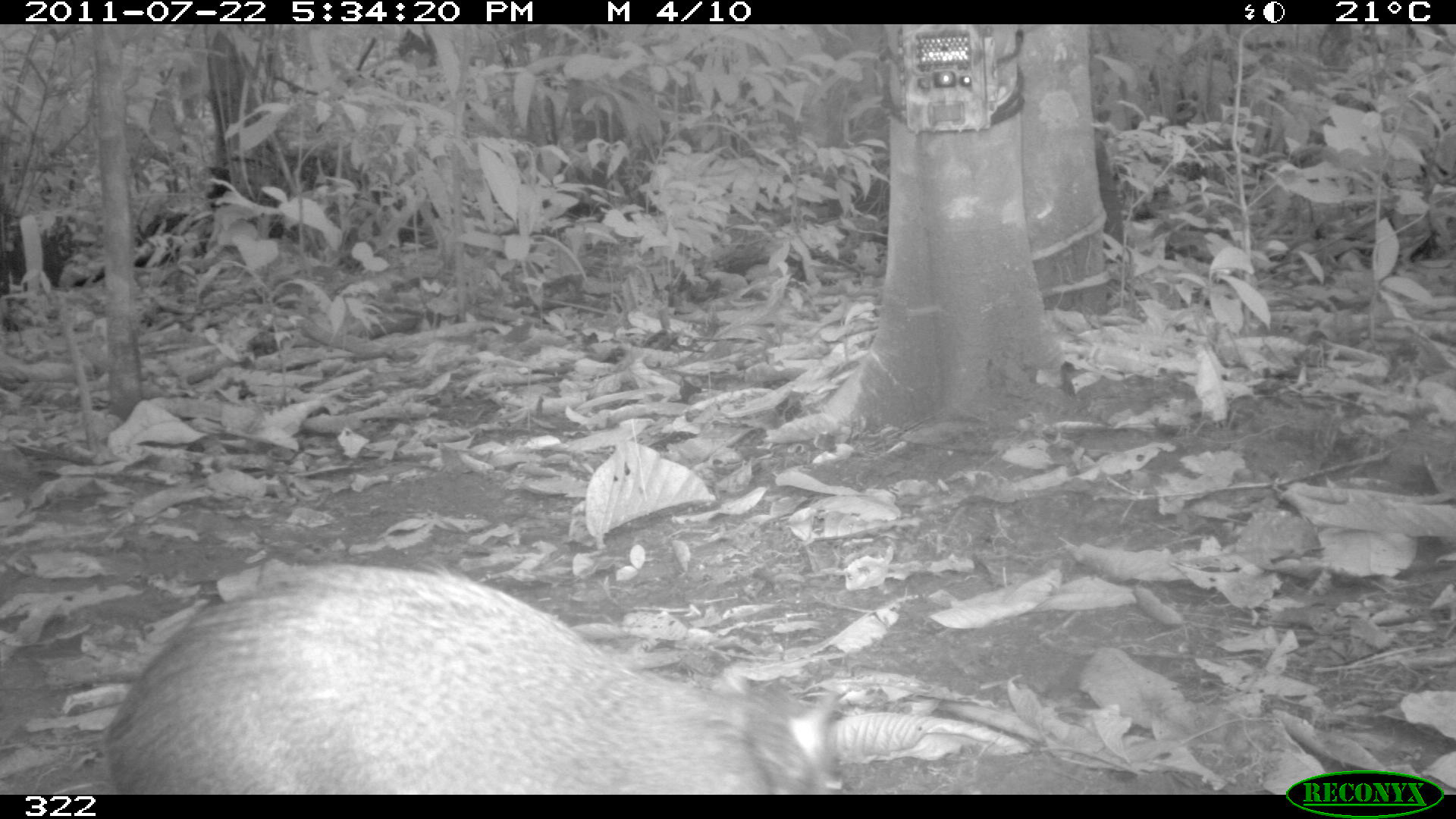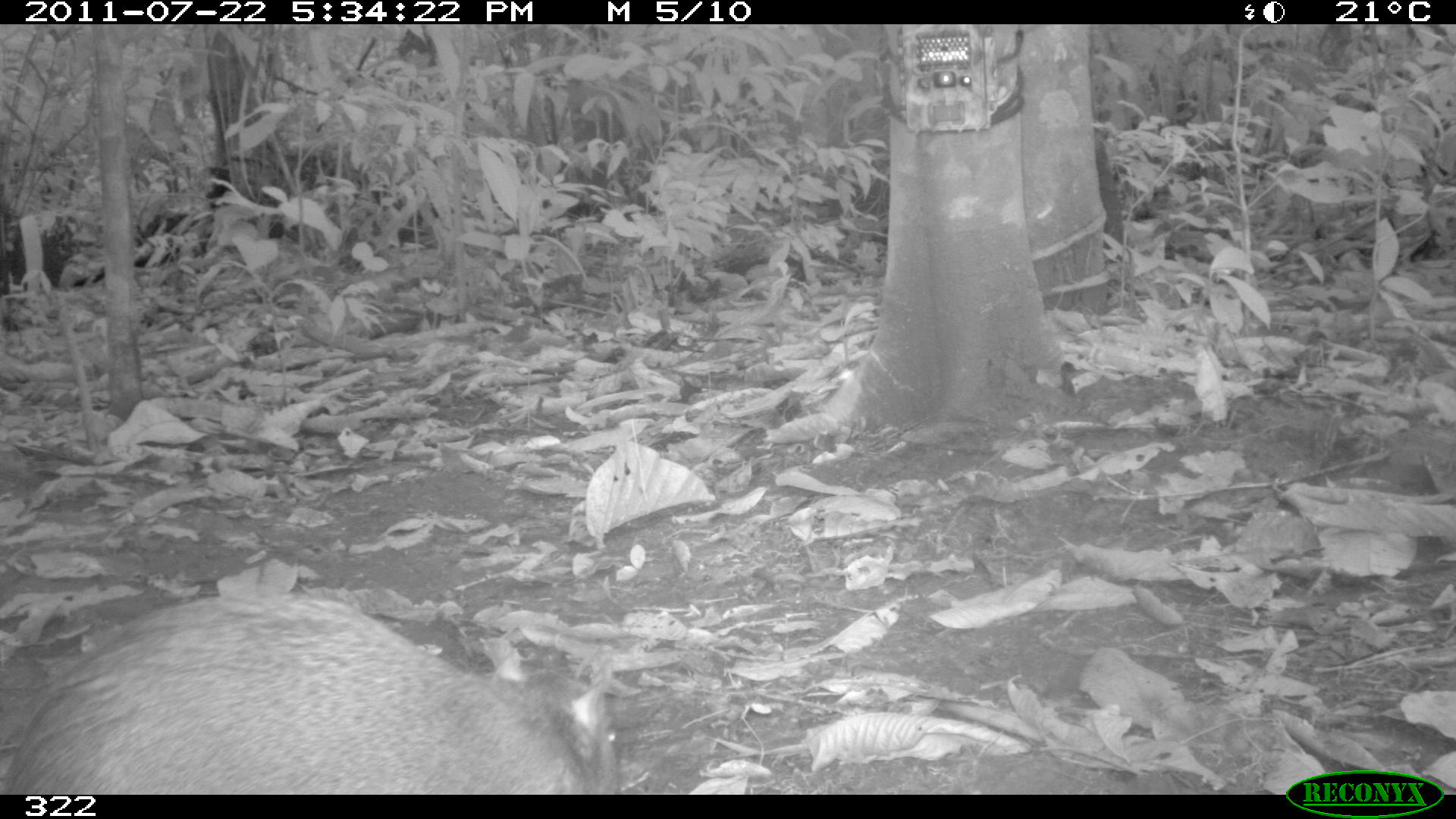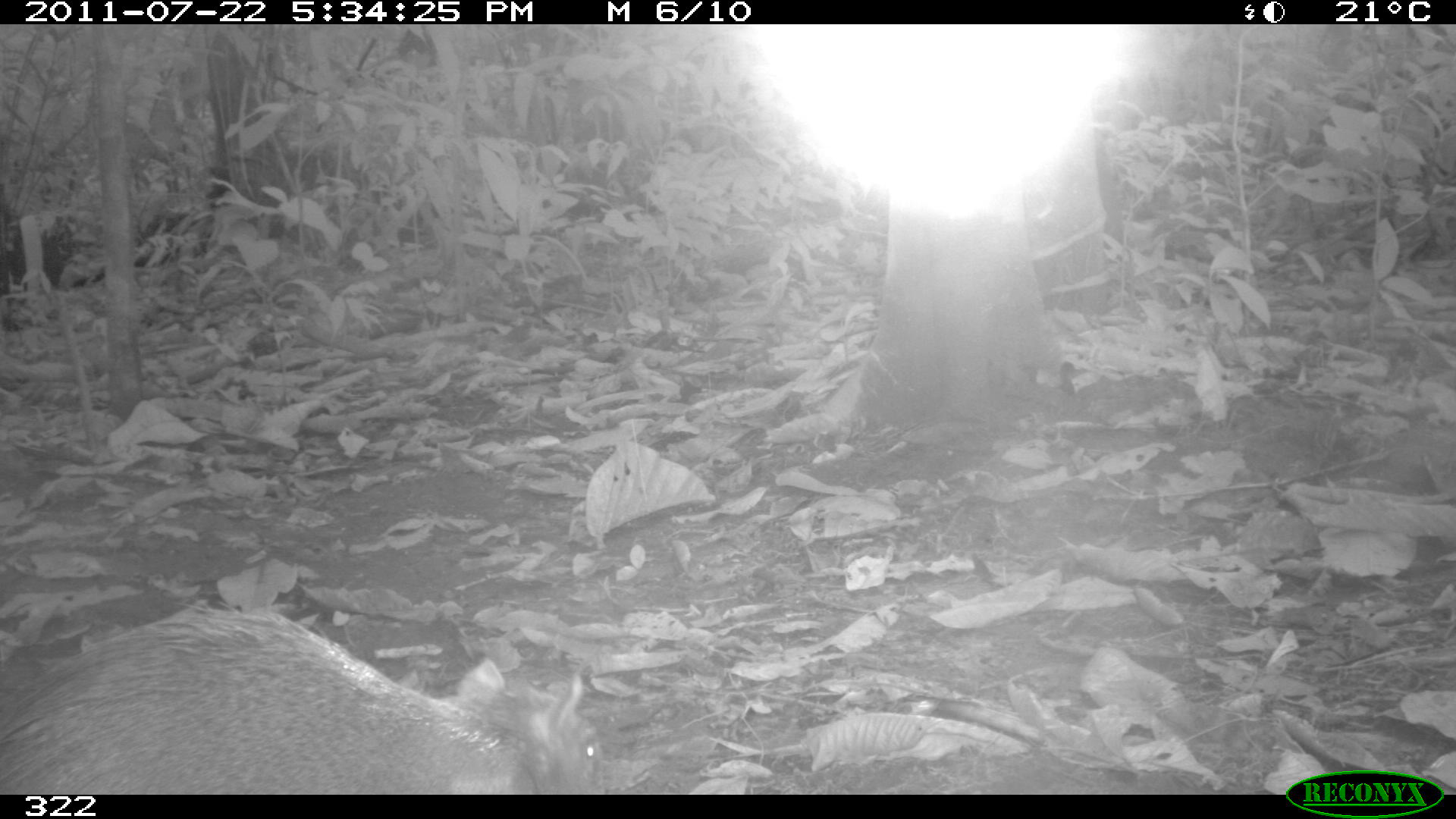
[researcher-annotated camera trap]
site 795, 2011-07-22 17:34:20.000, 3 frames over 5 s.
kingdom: Animalia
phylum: Chordata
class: Mammalia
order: Rodentia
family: Dasyproctidae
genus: Dasyprocta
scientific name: Dasyprocta punctata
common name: central american agouti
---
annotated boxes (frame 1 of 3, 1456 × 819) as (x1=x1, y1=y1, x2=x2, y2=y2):
dasyprocta punctata: (x1=105, y1=563, x2=843, y2=794)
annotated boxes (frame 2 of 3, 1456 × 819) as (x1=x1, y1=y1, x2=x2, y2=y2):
dasyprocta punctata: (x1=7, y1=583, x2=619, y2=792)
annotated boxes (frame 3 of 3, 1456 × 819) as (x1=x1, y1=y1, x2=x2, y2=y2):
dasyprocta punctata: (x1=0, y1=602, x2=601, y2=792)